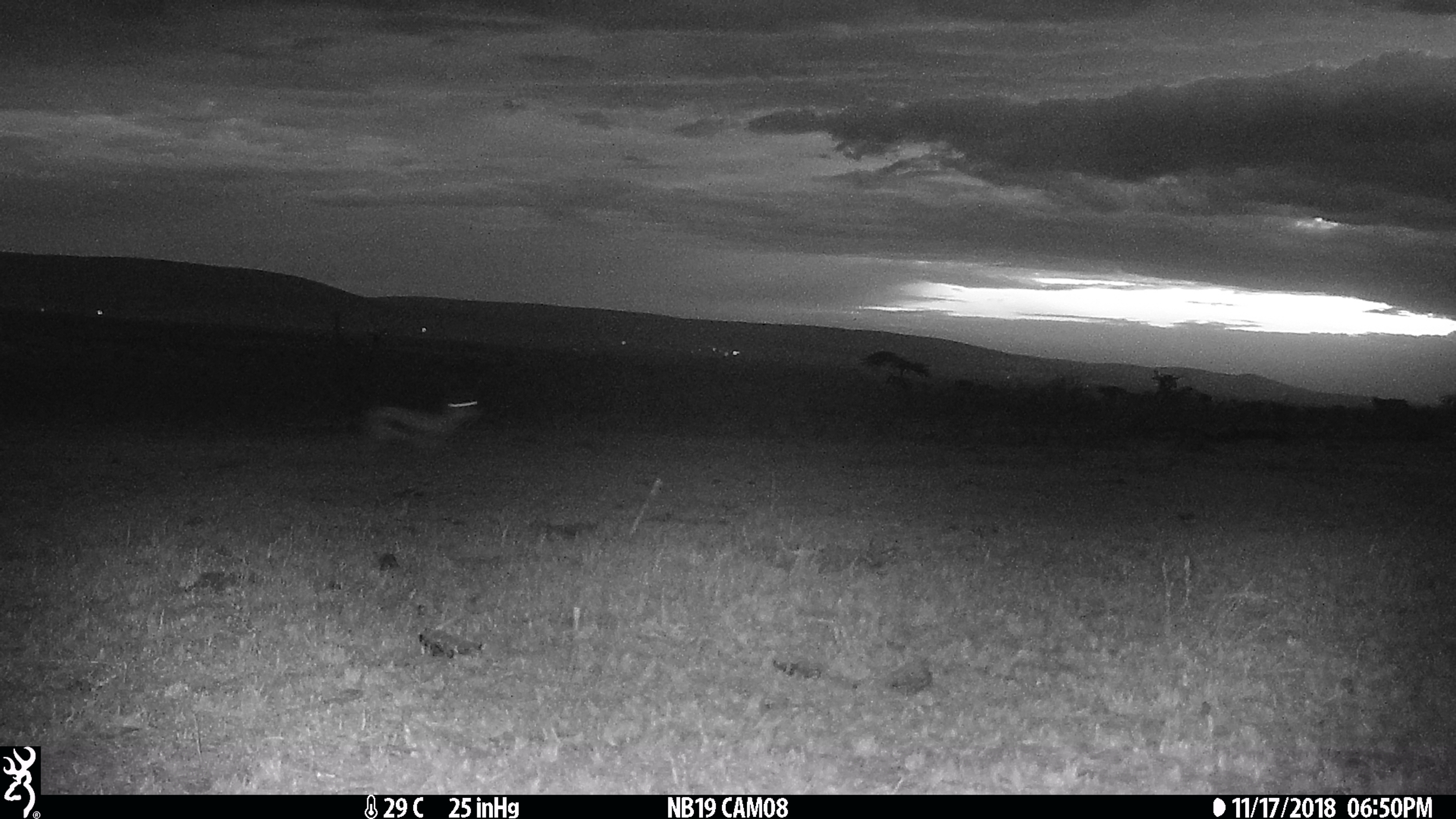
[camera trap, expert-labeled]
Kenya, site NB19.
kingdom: Animalia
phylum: Chordata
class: Mammalia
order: Artiodactyla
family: Bovidae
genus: Eudorcas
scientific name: Eudorcas thomsonii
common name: thomon's gazelle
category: gazelle thomsons